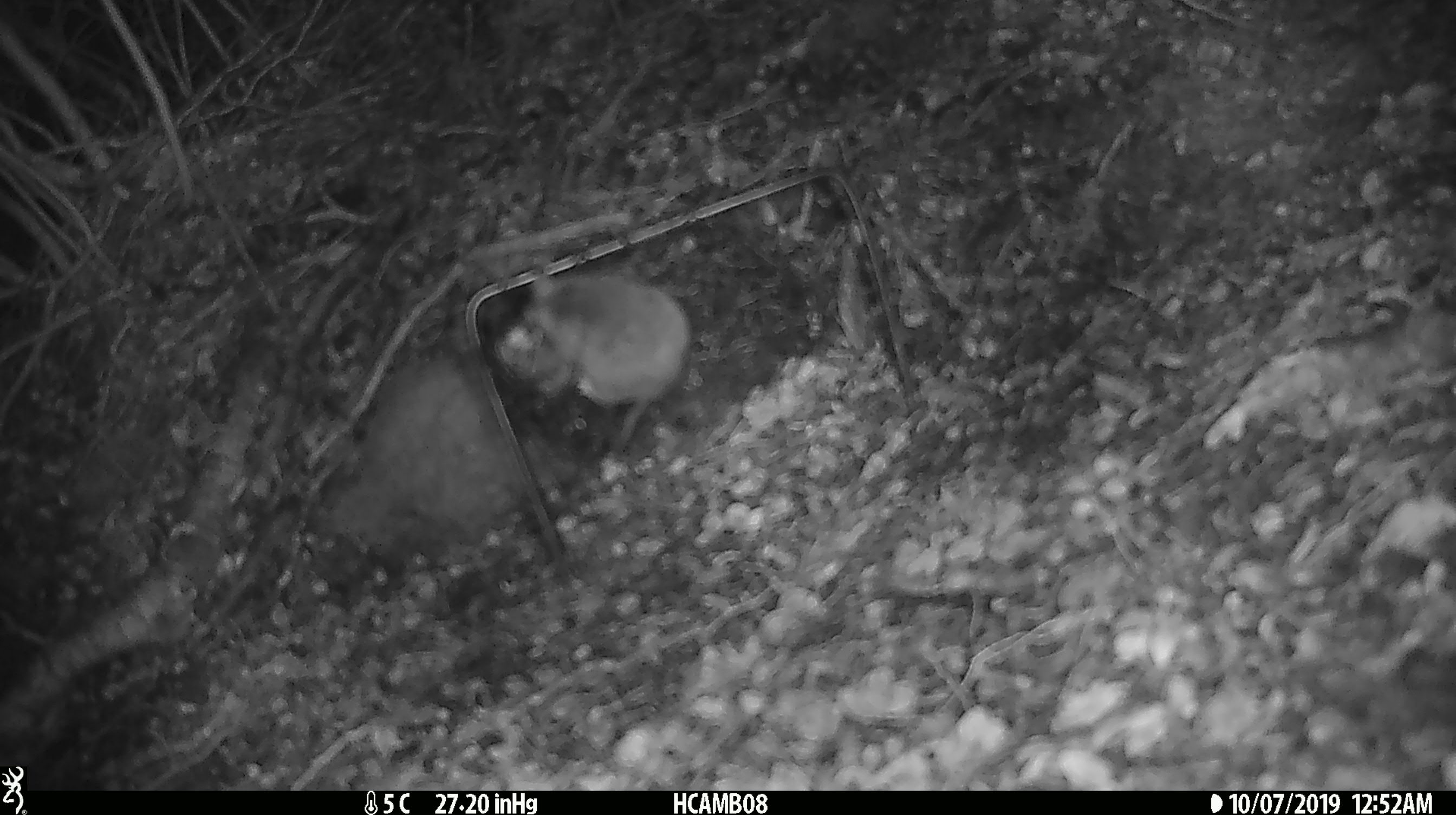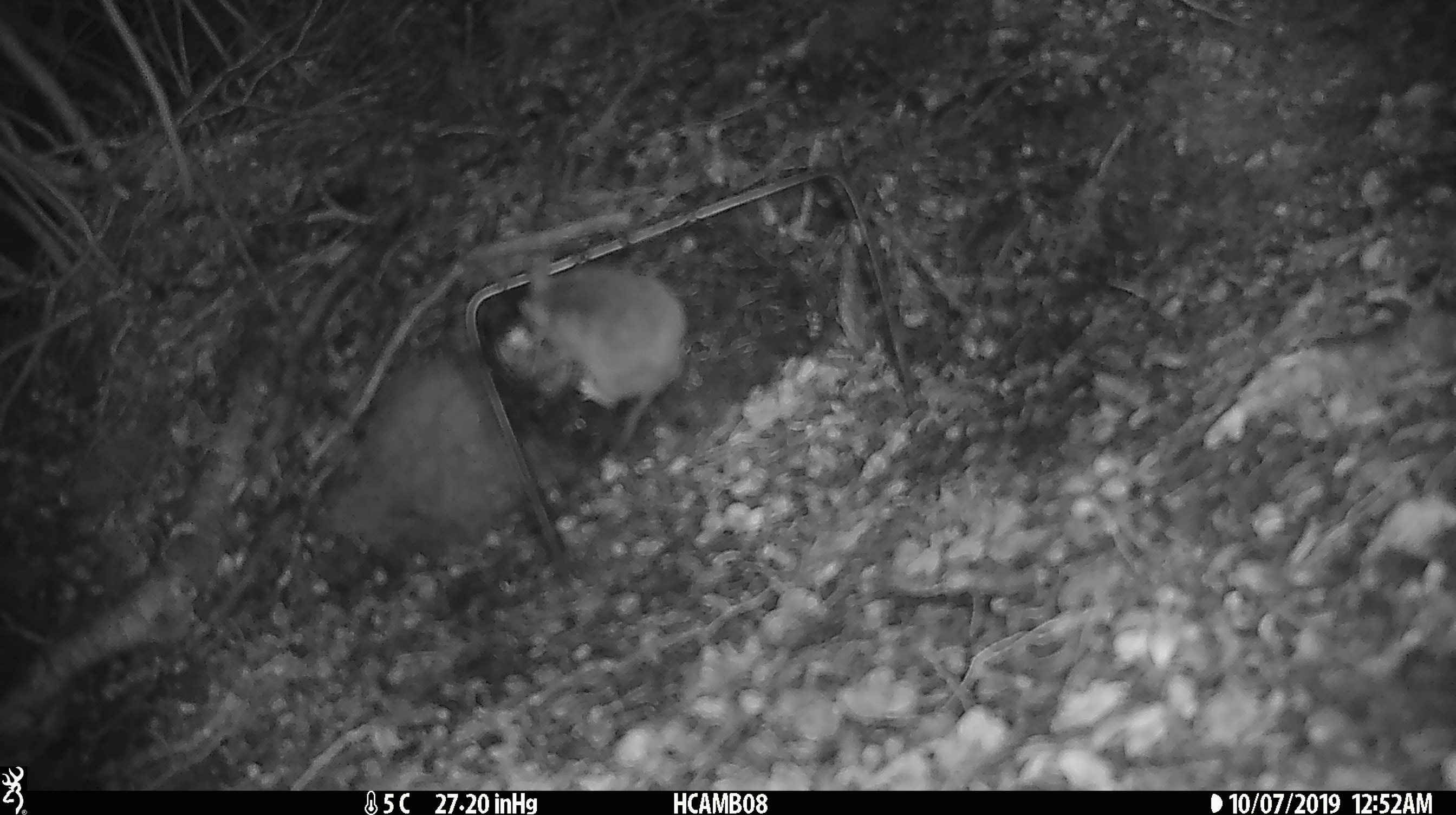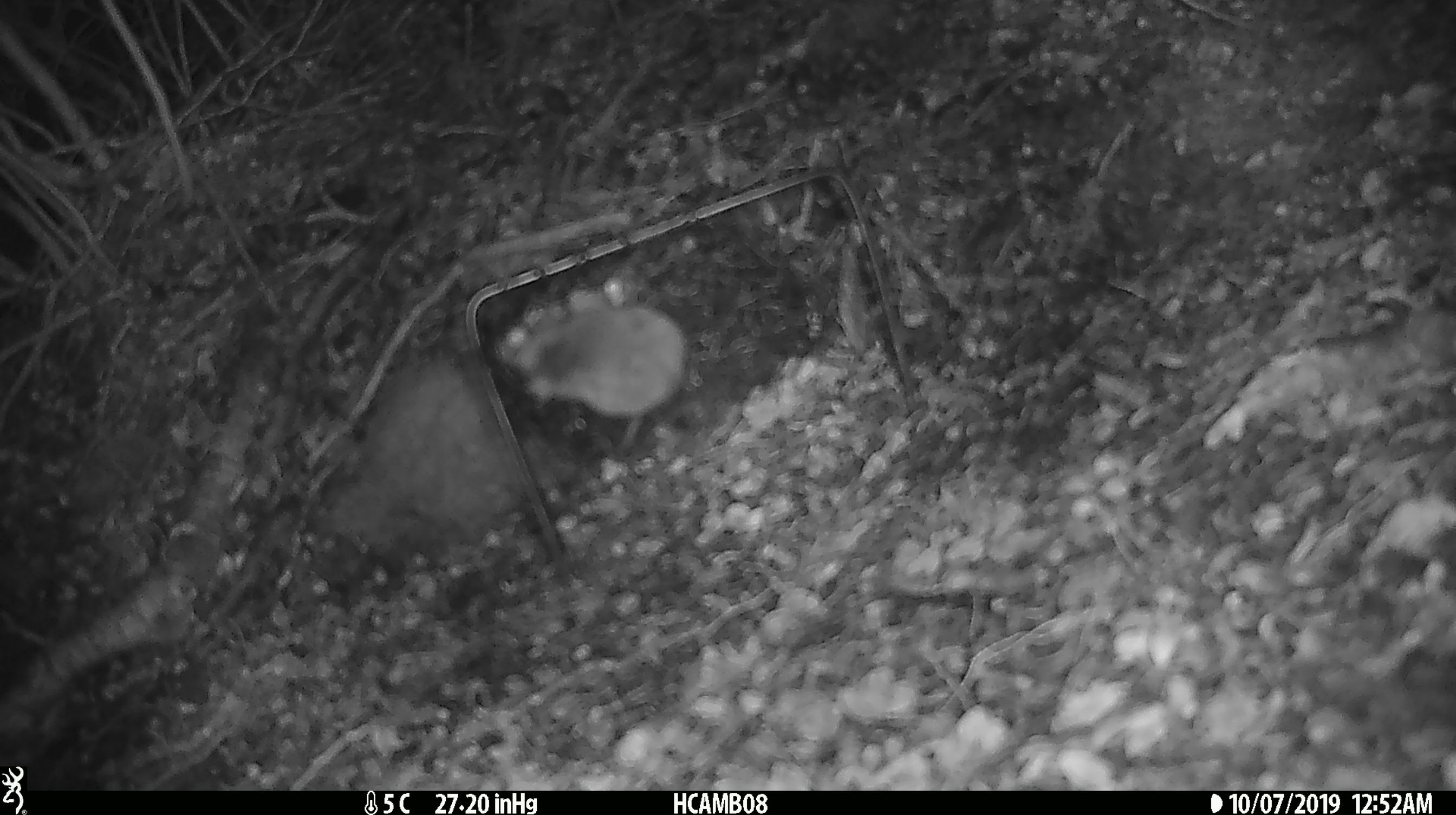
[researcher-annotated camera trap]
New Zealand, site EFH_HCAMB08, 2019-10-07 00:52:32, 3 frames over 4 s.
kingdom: Animalia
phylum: Chordata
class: Mammalia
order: Rodentia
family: Muridae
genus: Mus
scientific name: Mus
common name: mouse